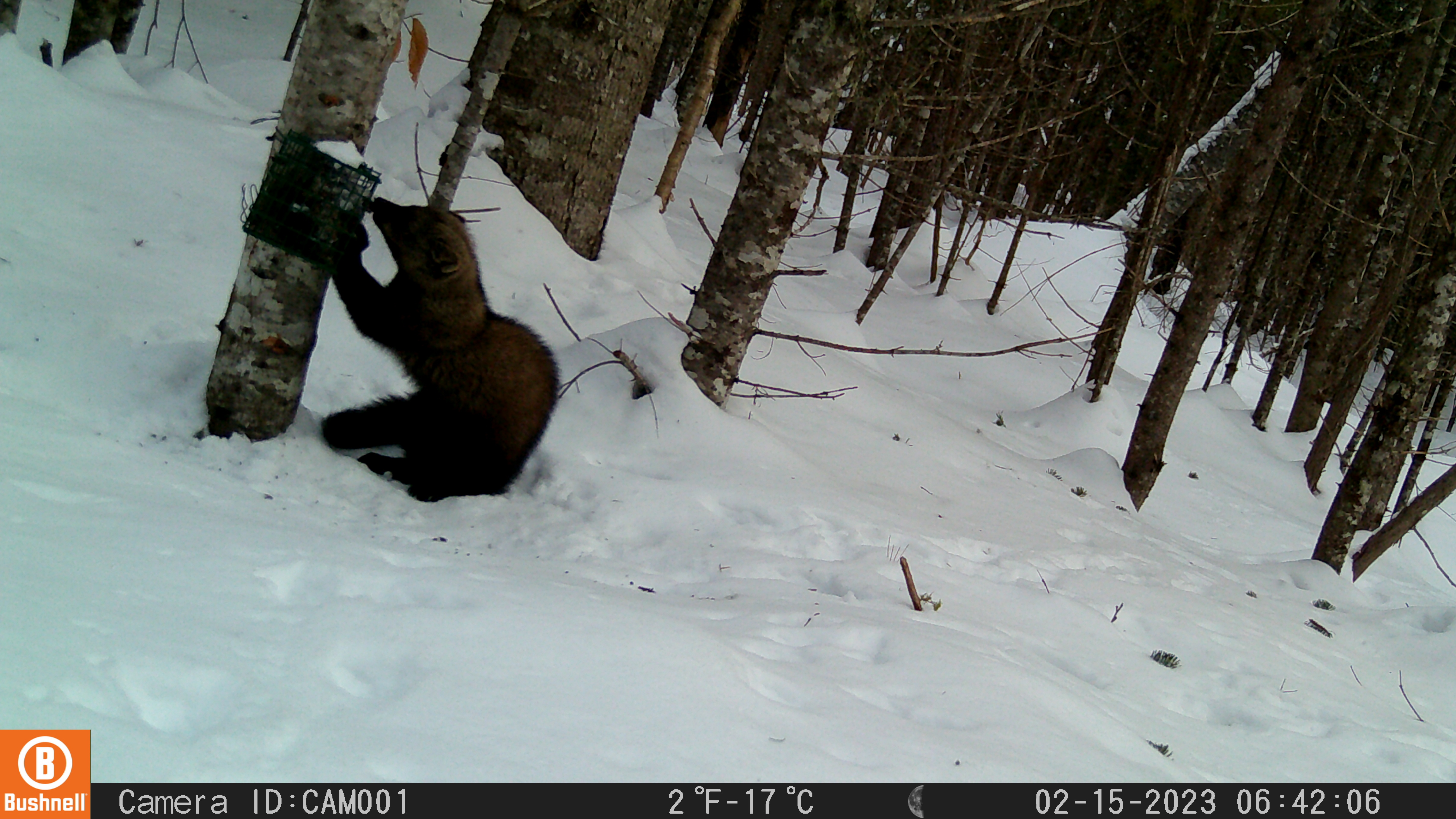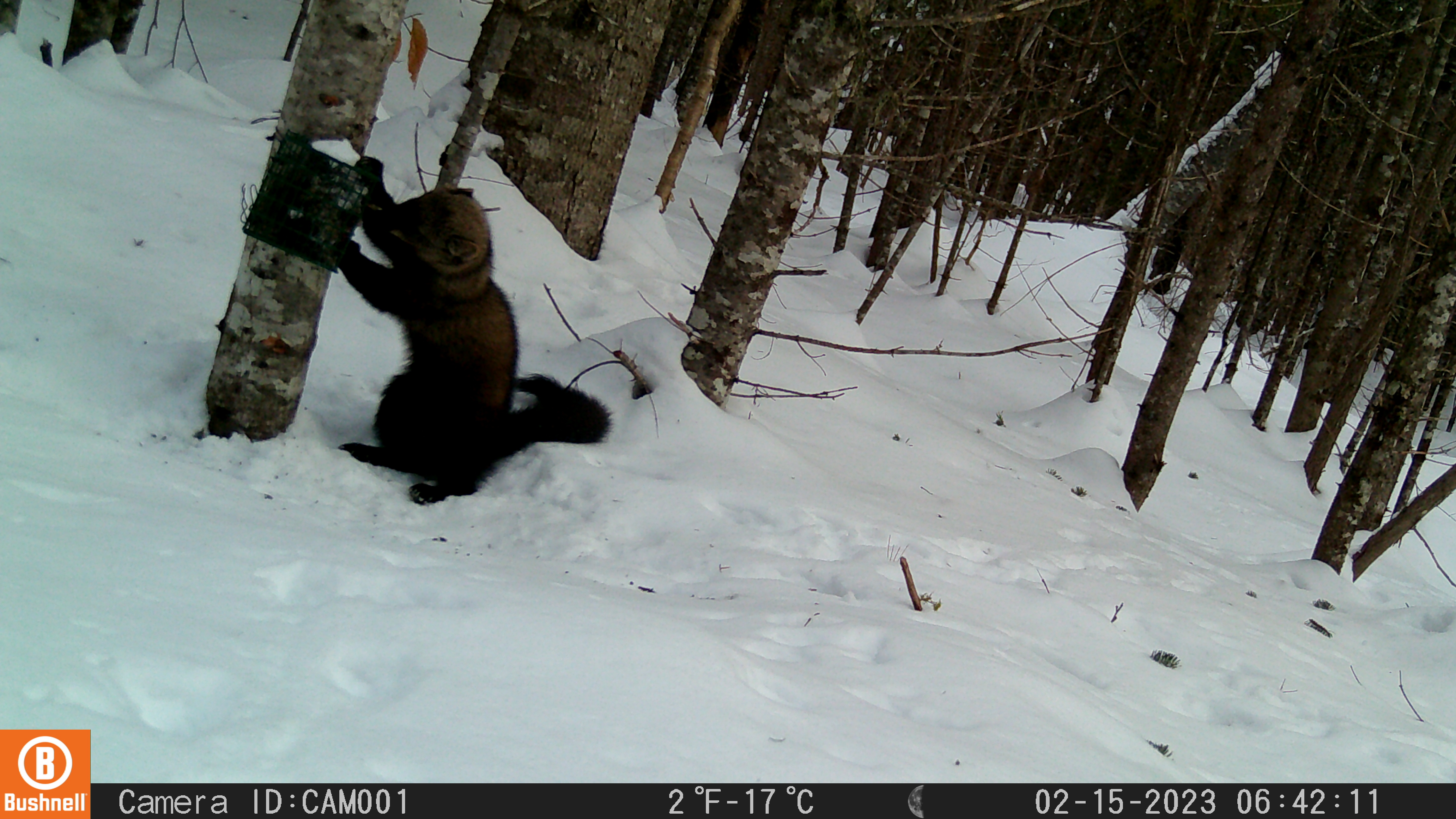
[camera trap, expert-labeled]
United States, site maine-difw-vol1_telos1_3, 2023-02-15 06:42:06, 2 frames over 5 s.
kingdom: Animalia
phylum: Chordata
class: Mammalia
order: Carnivora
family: Mustelidae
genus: Pekania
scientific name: Pekania pennanti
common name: fisher